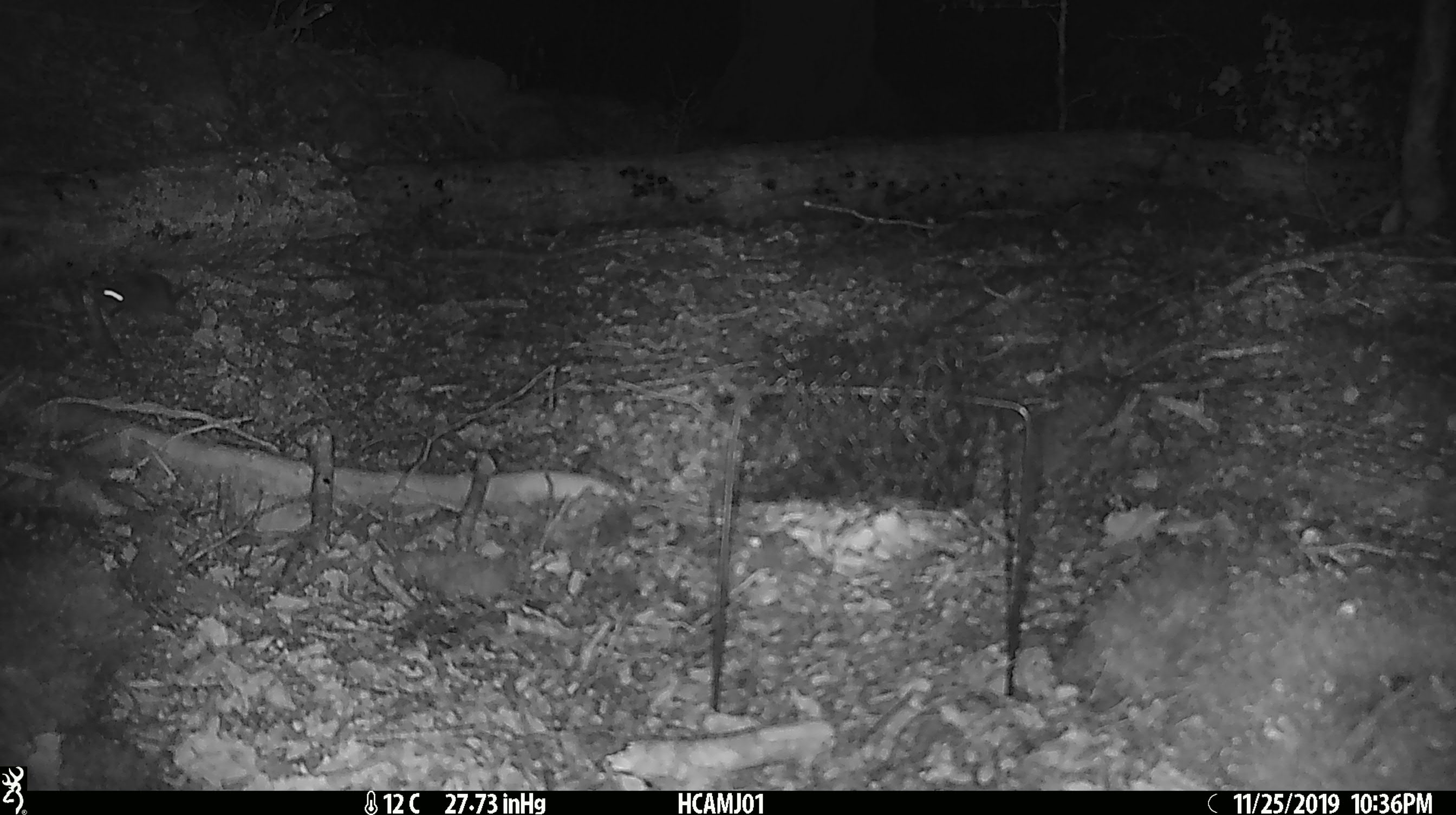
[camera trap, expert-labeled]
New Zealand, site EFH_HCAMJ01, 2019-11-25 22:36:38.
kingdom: Animalia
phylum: Chordata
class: Mammalia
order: Rodentia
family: Muridae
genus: Mus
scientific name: Mus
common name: mouse